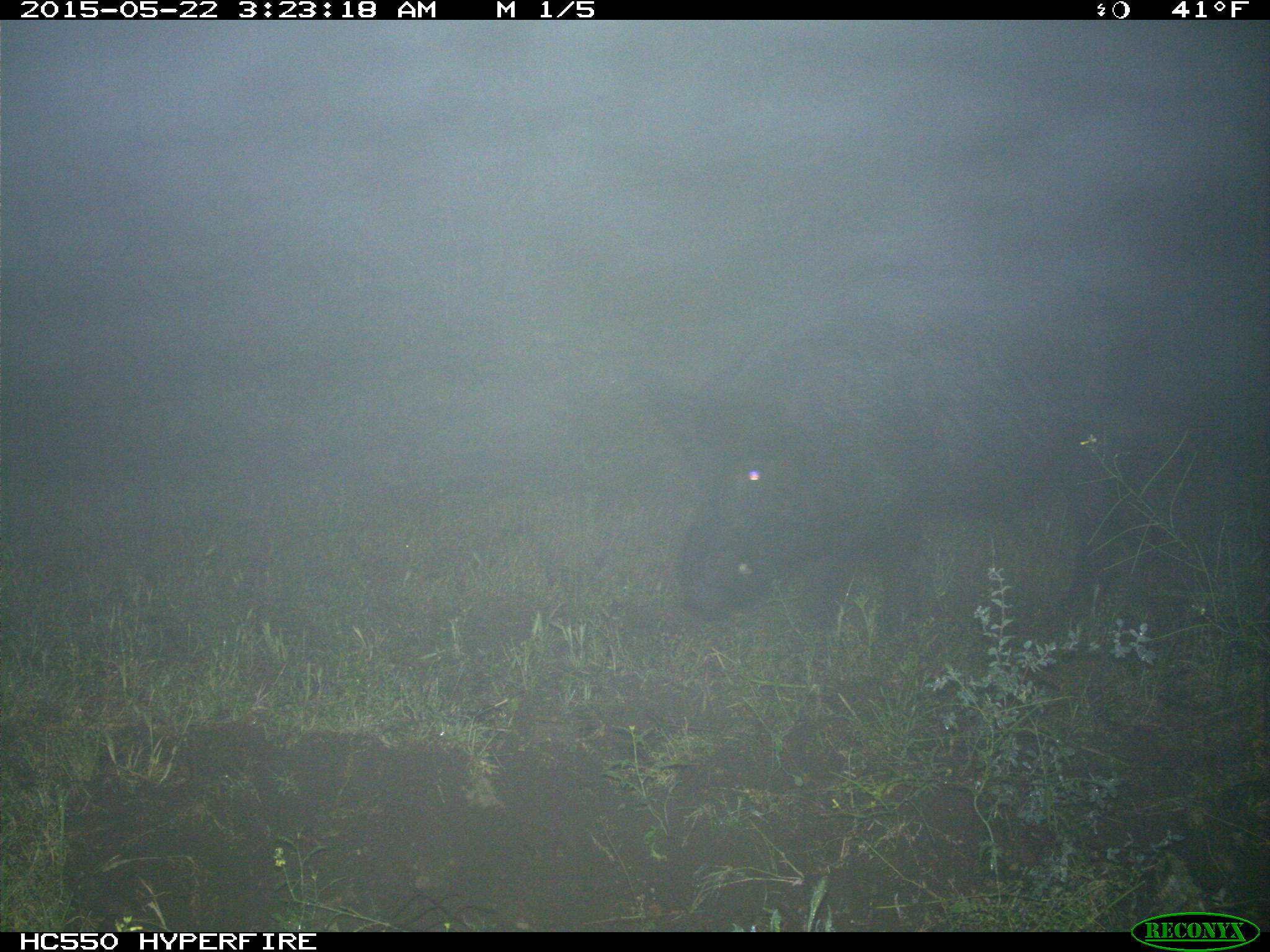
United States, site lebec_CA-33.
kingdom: Animalia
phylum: Chordata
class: Mammalia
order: Artiodactyla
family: Suidae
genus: Sus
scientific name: Sus scrofa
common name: wild boar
Sus scrofa (wild boar).